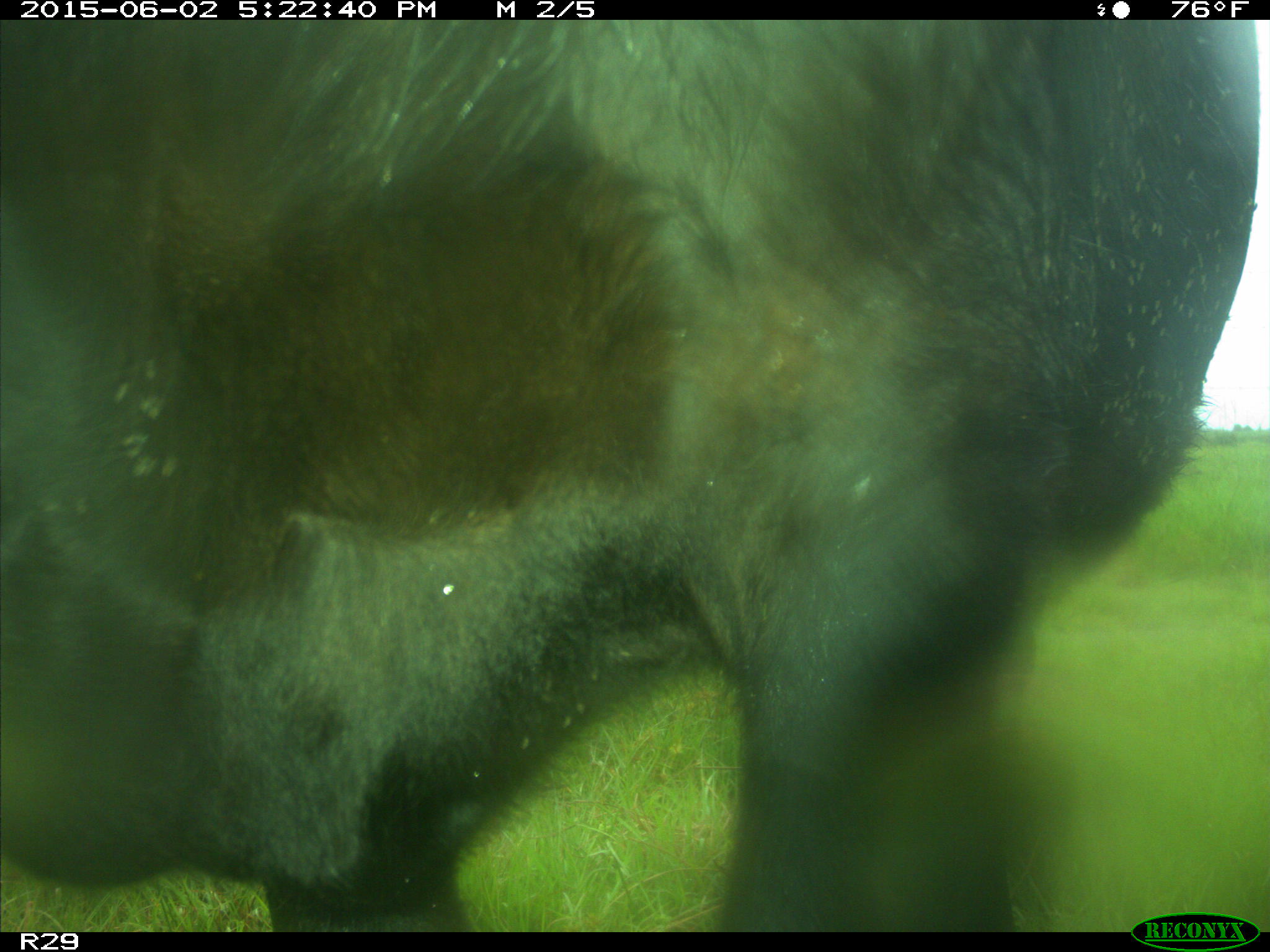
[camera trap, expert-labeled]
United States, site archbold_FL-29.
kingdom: Animalia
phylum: Chordata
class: Mammalia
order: Artiodactyla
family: Bovidae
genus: Bos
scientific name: Bos taurus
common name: domestic cow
Bos taurus (domestic cow).